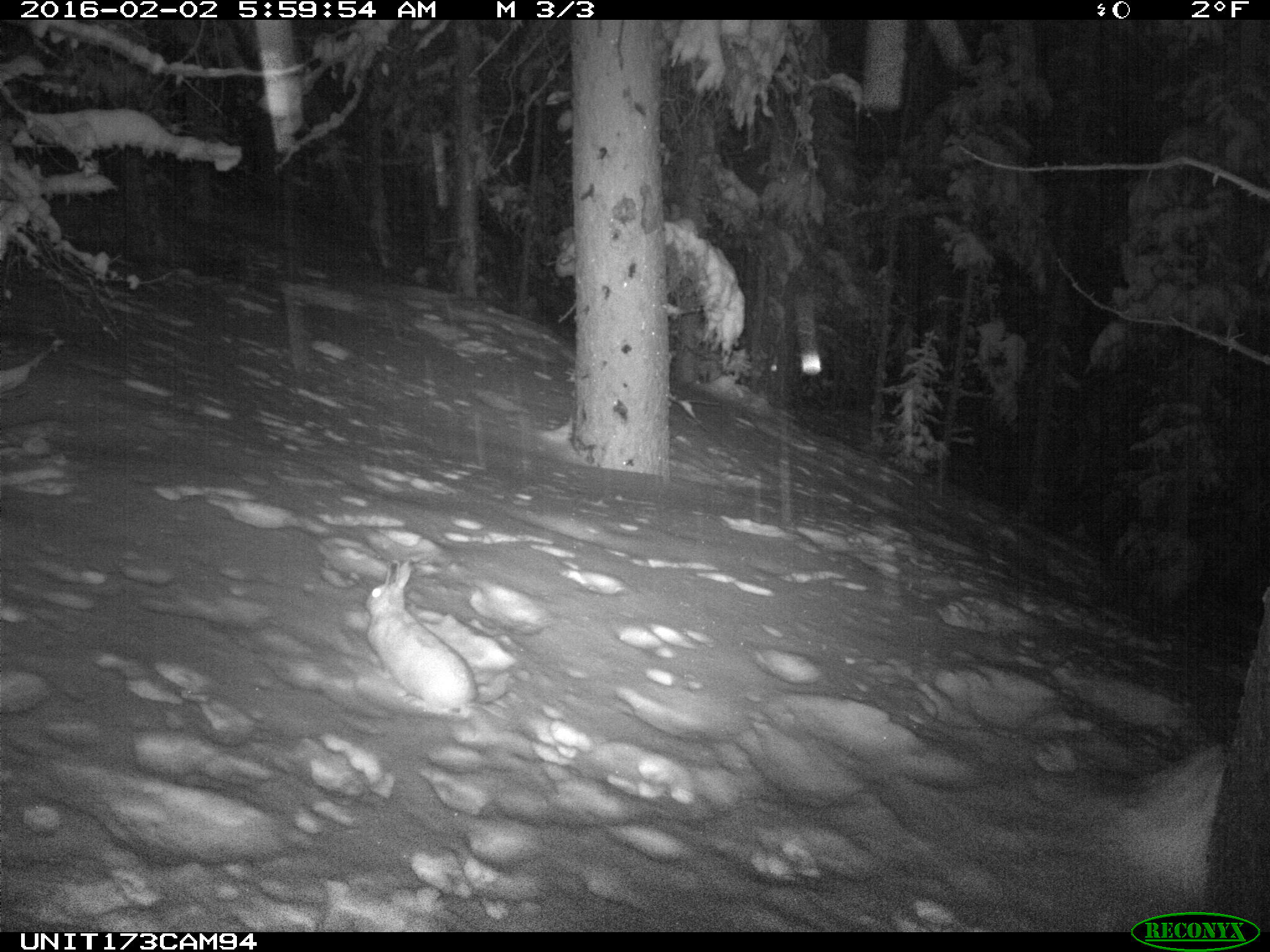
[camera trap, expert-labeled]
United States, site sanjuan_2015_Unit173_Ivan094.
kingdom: Animalia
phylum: Chordata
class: Mammalia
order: Lagomorpha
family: Leporidae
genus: Lepus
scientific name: Lepus americanus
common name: snowshoe hare